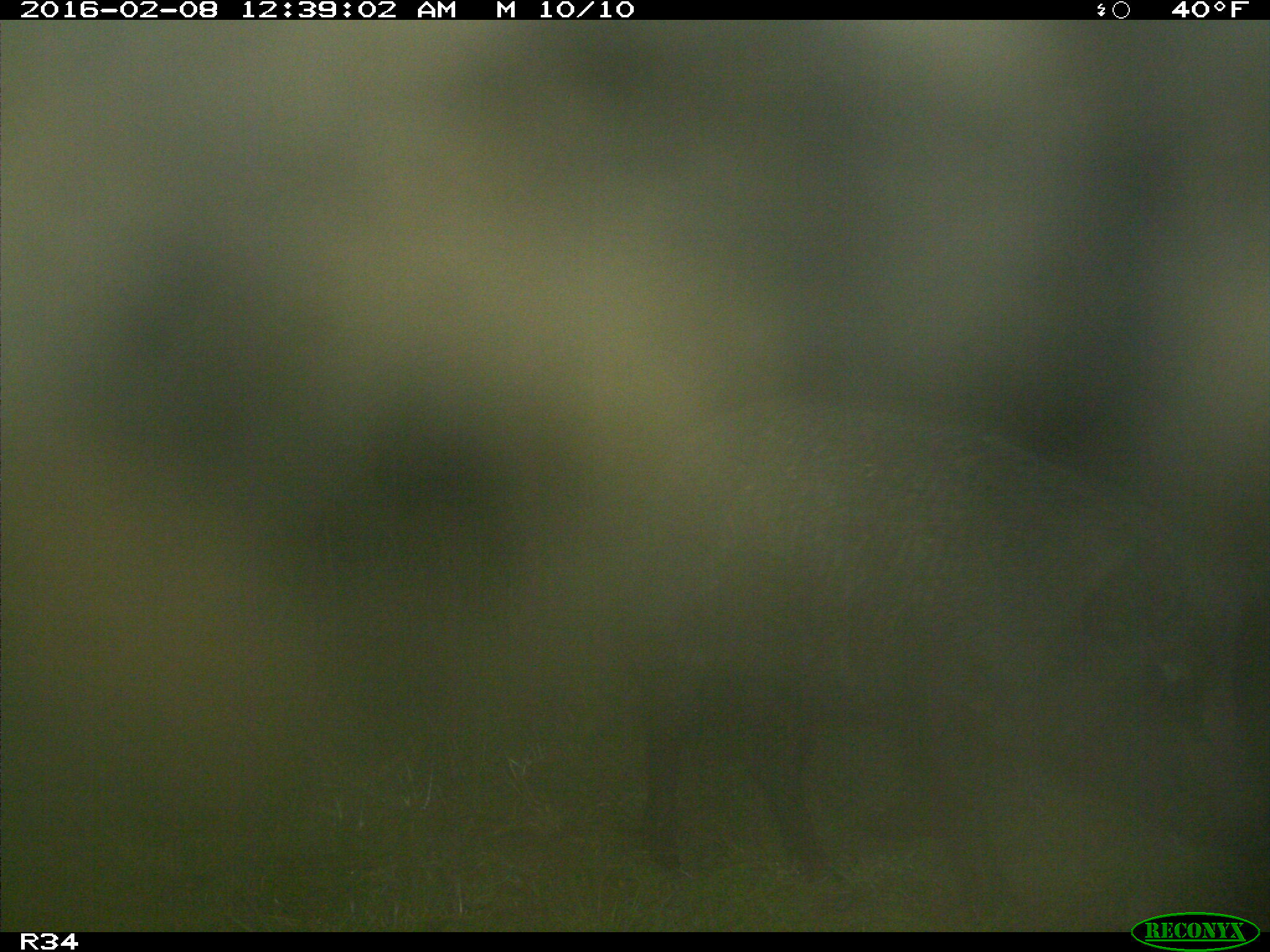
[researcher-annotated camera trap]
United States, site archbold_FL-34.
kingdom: Animalia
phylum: Chordata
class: Mammalia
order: Artiodactyla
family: Suidae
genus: Sus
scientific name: Sus scrofa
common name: wild boar